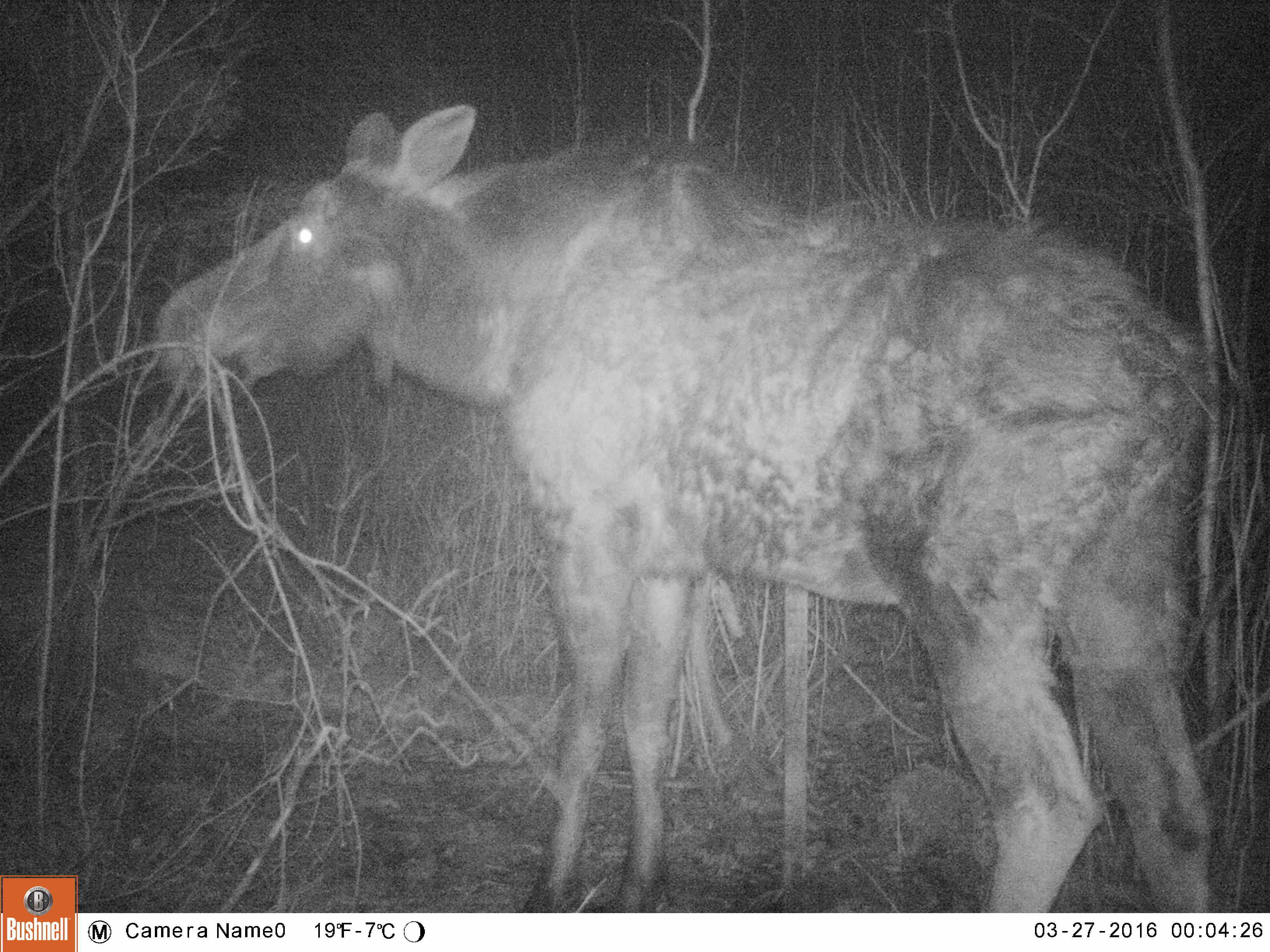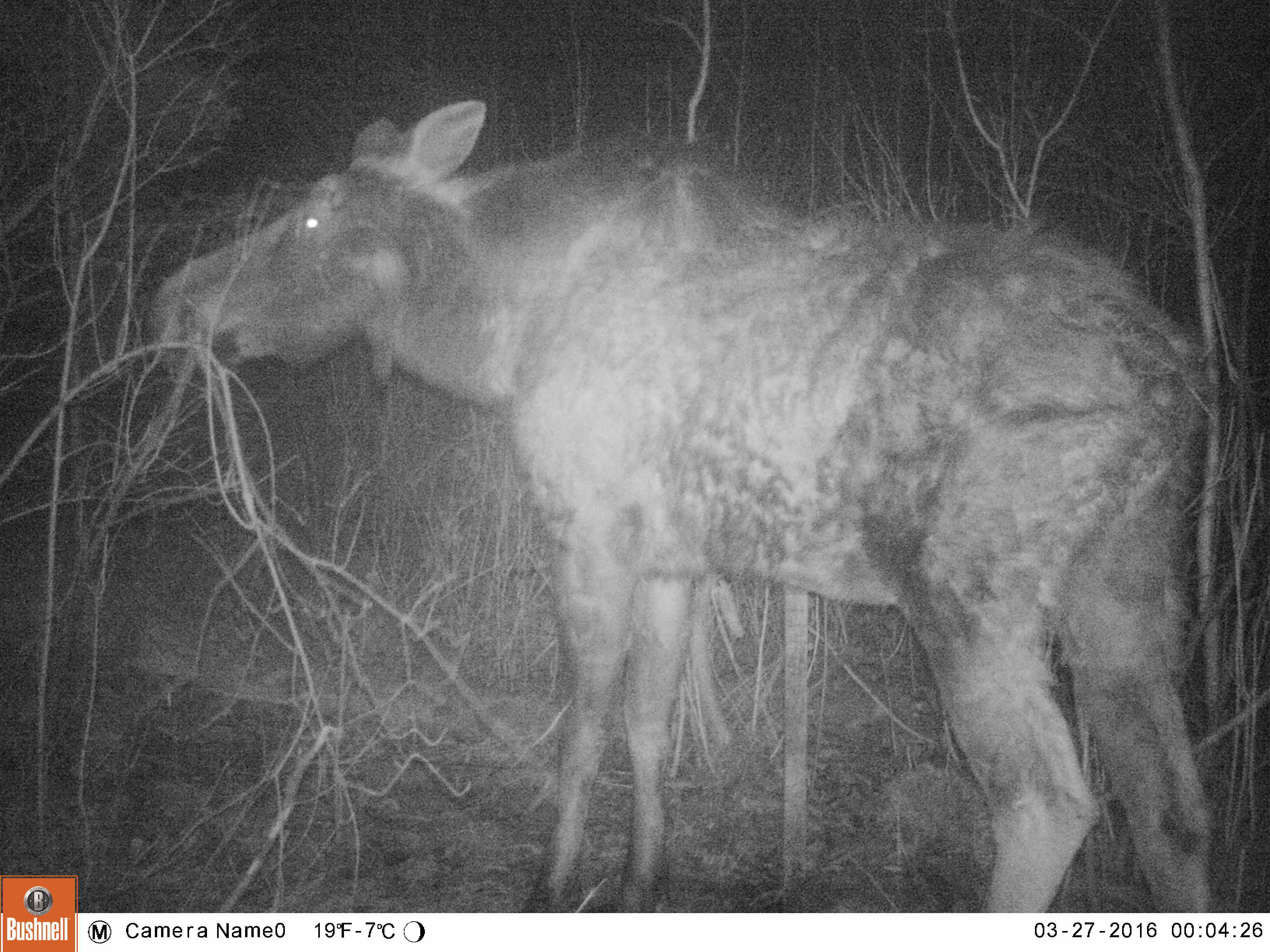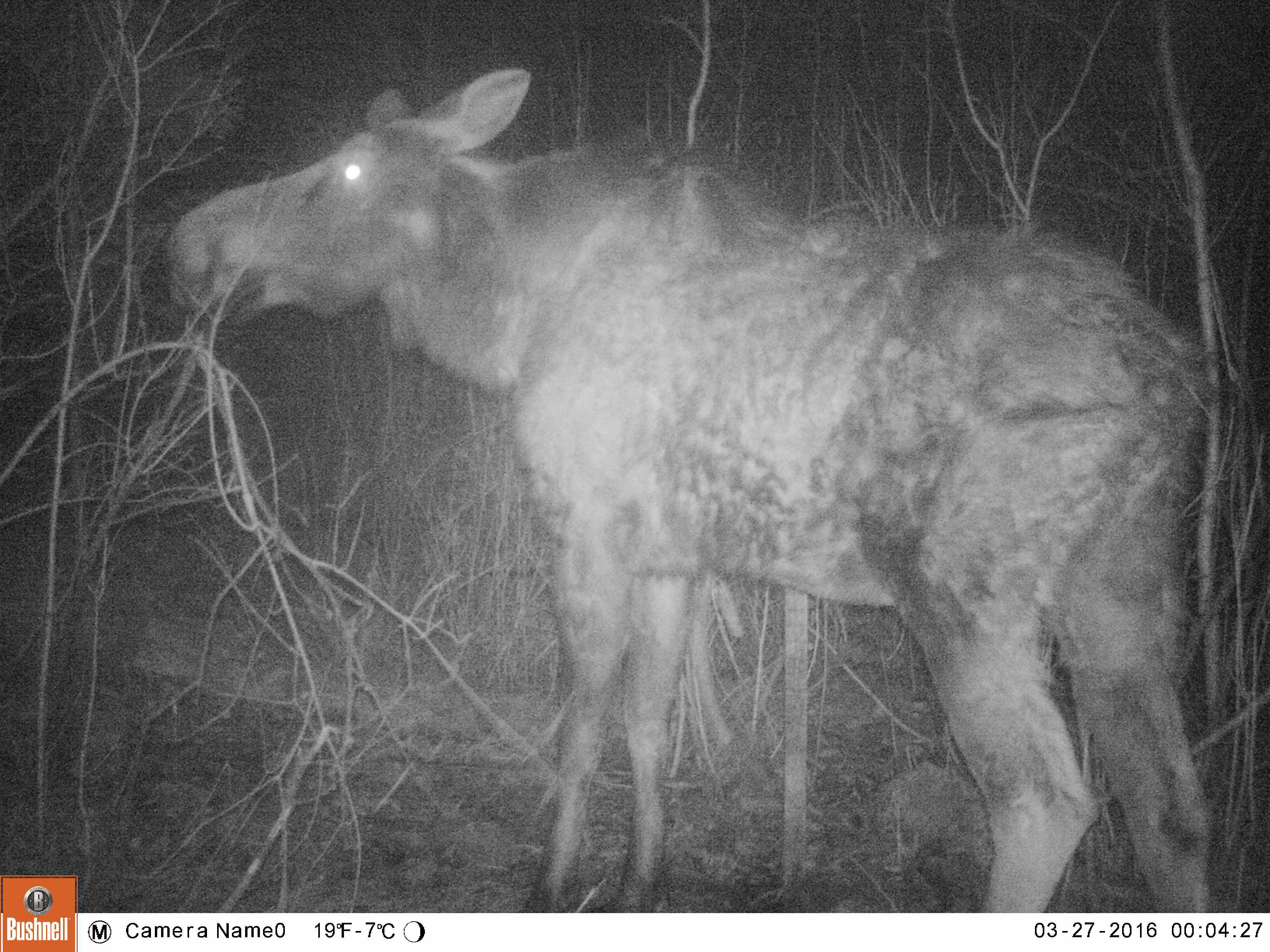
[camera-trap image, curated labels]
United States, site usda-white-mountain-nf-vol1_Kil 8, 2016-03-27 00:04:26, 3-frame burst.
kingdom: Animalia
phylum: Chordata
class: Mammalia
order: Artiodactyla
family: Cervidae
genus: Alces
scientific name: Alces alces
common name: moose